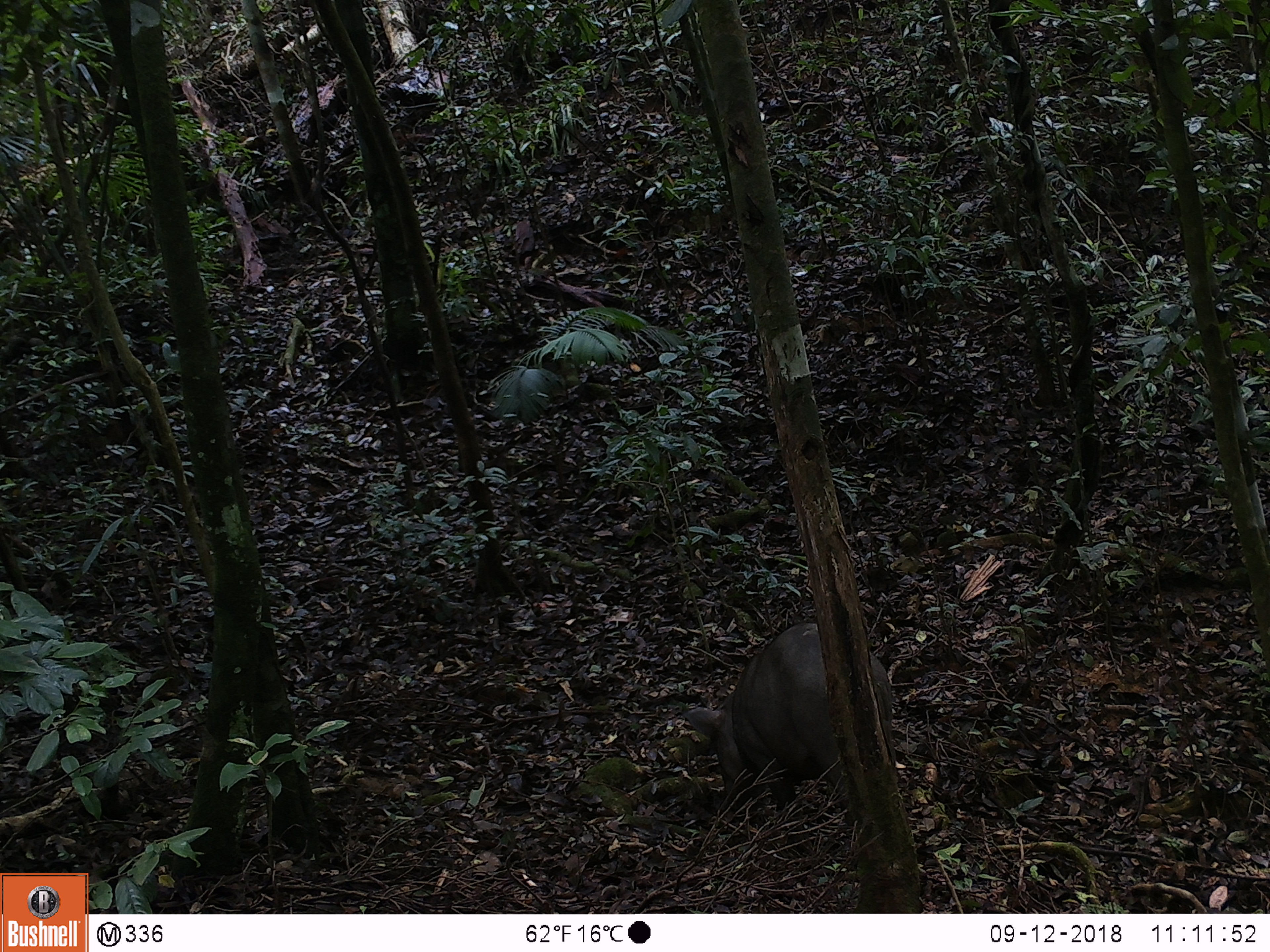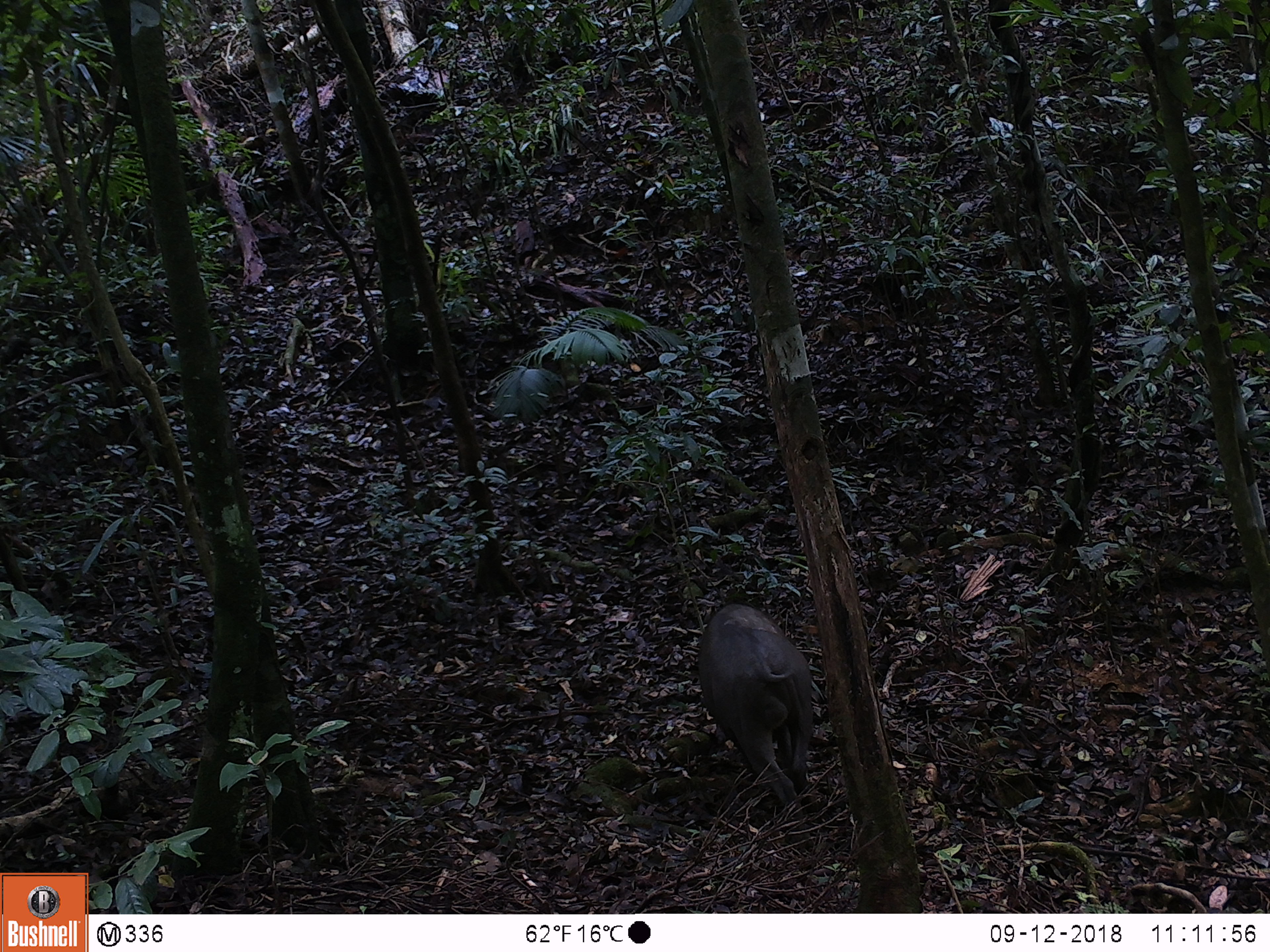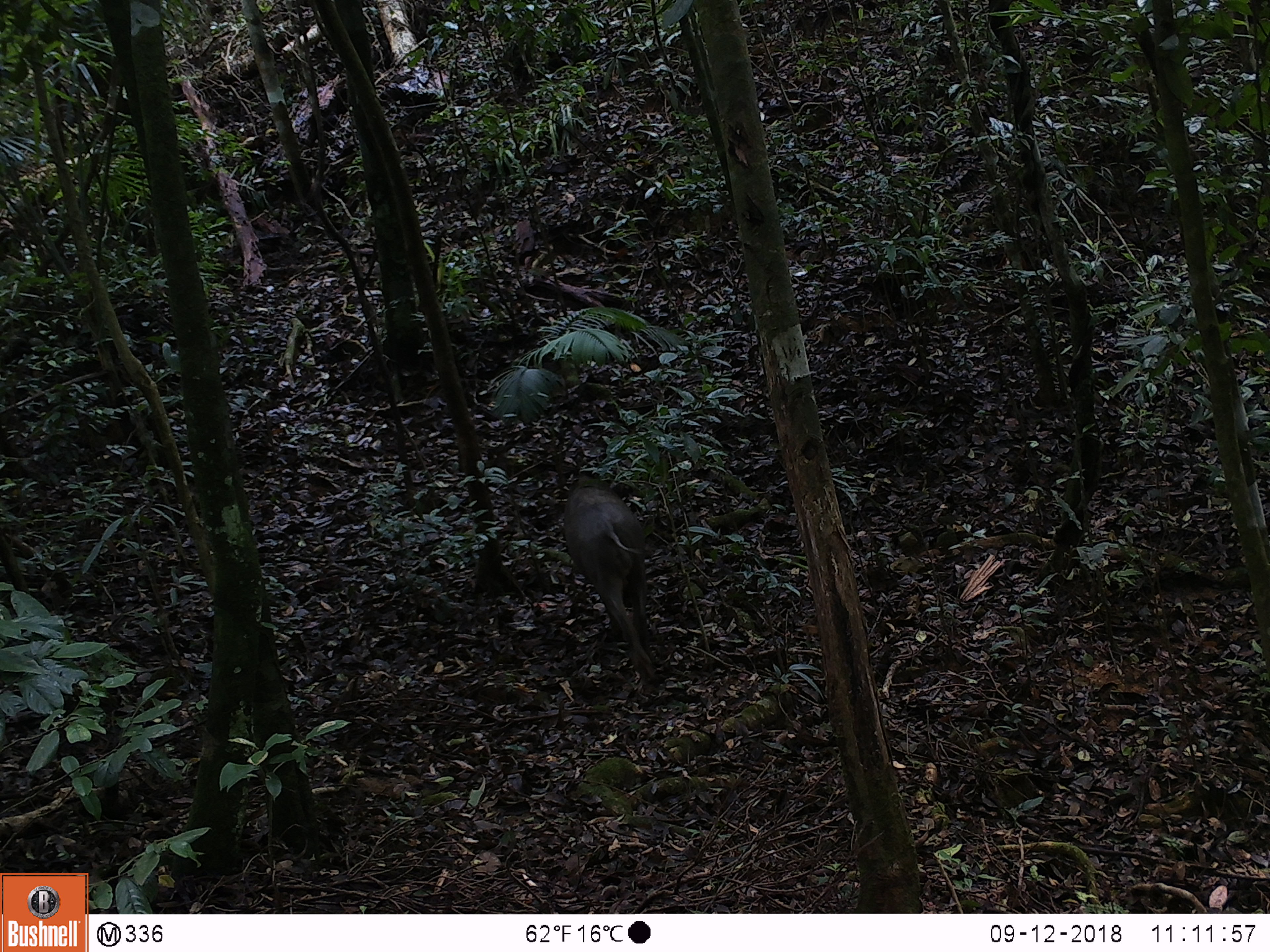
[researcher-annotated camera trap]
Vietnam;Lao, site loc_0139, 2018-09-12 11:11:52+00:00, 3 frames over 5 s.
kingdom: Animalia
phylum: Chordata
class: Mammalia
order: Artiodactyla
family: Suidae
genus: Sus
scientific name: Sus scrofa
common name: eurasian wild pig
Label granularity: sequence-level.